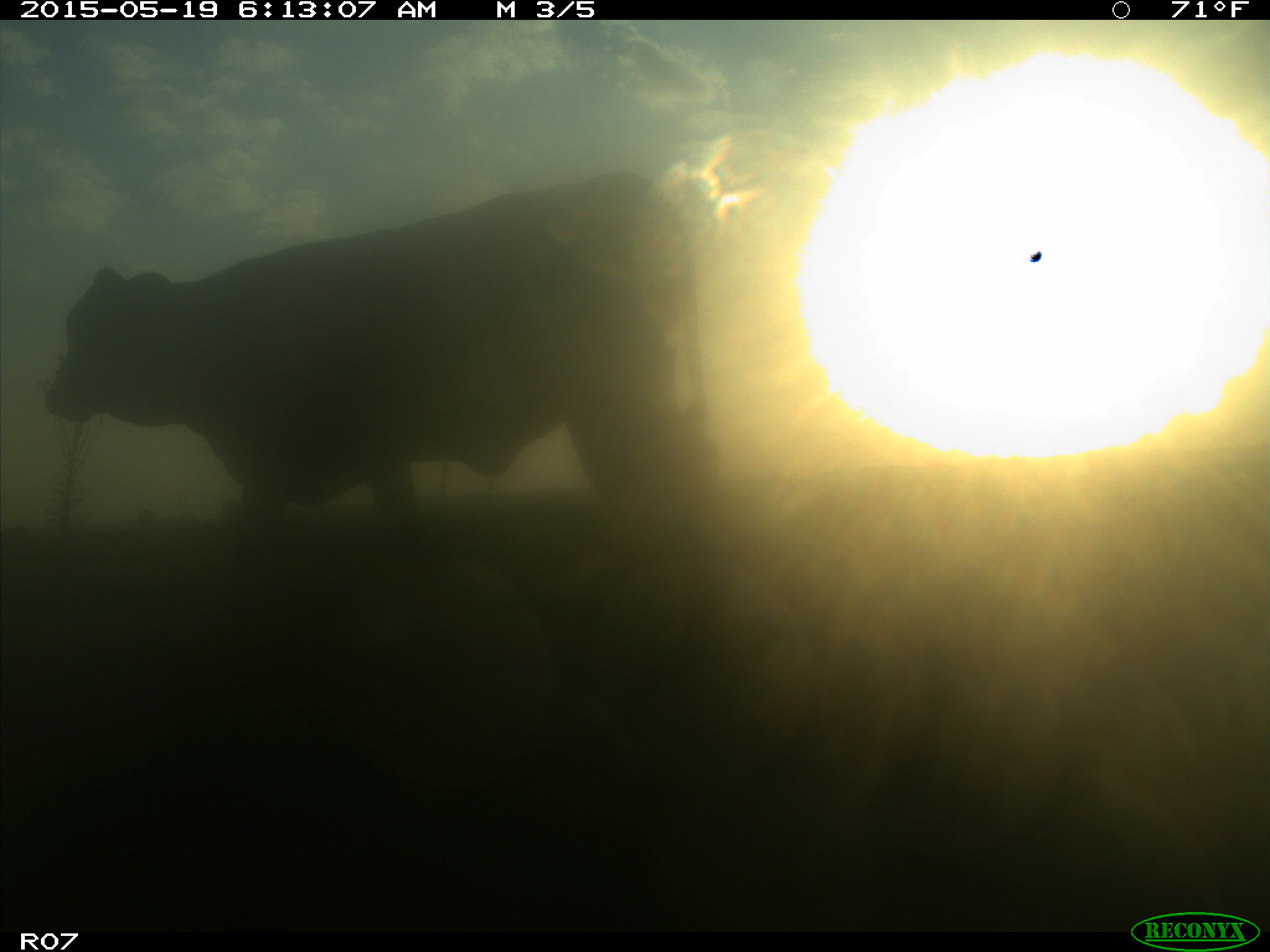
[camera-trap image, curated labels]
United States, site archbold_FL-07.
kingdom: Animalia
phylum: Chordata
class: Mammalia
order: Artiodactyla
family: Bovidae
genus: Bos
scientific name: Bos taurus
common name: domestic cow